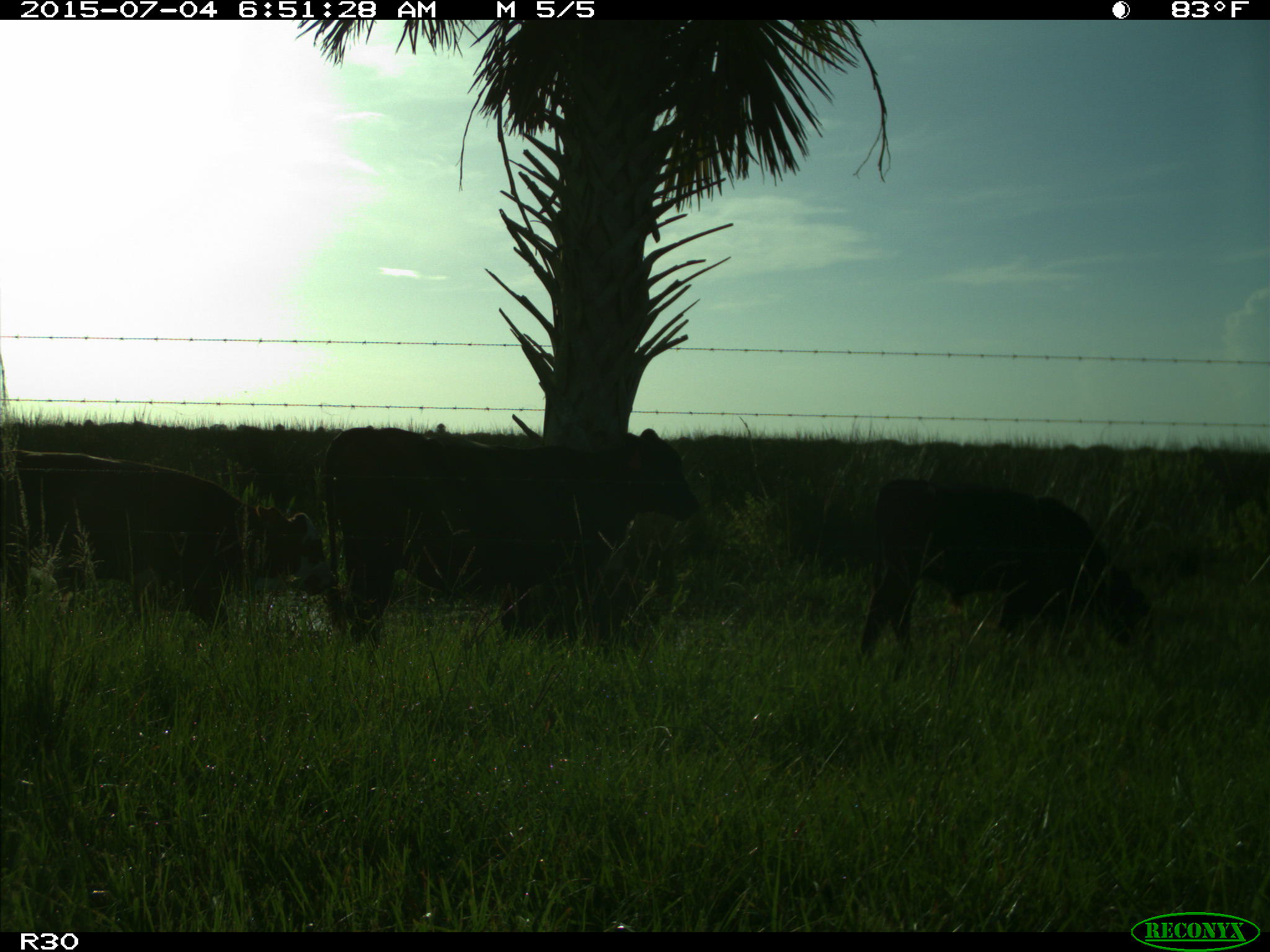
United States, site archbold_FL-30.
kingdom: Animalia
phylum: Chordata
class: Mammalia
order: Artiodactyla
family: Bovidae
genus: Bos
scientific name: Bos taurus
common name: domestic cow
Bos taurus (domestic cow).